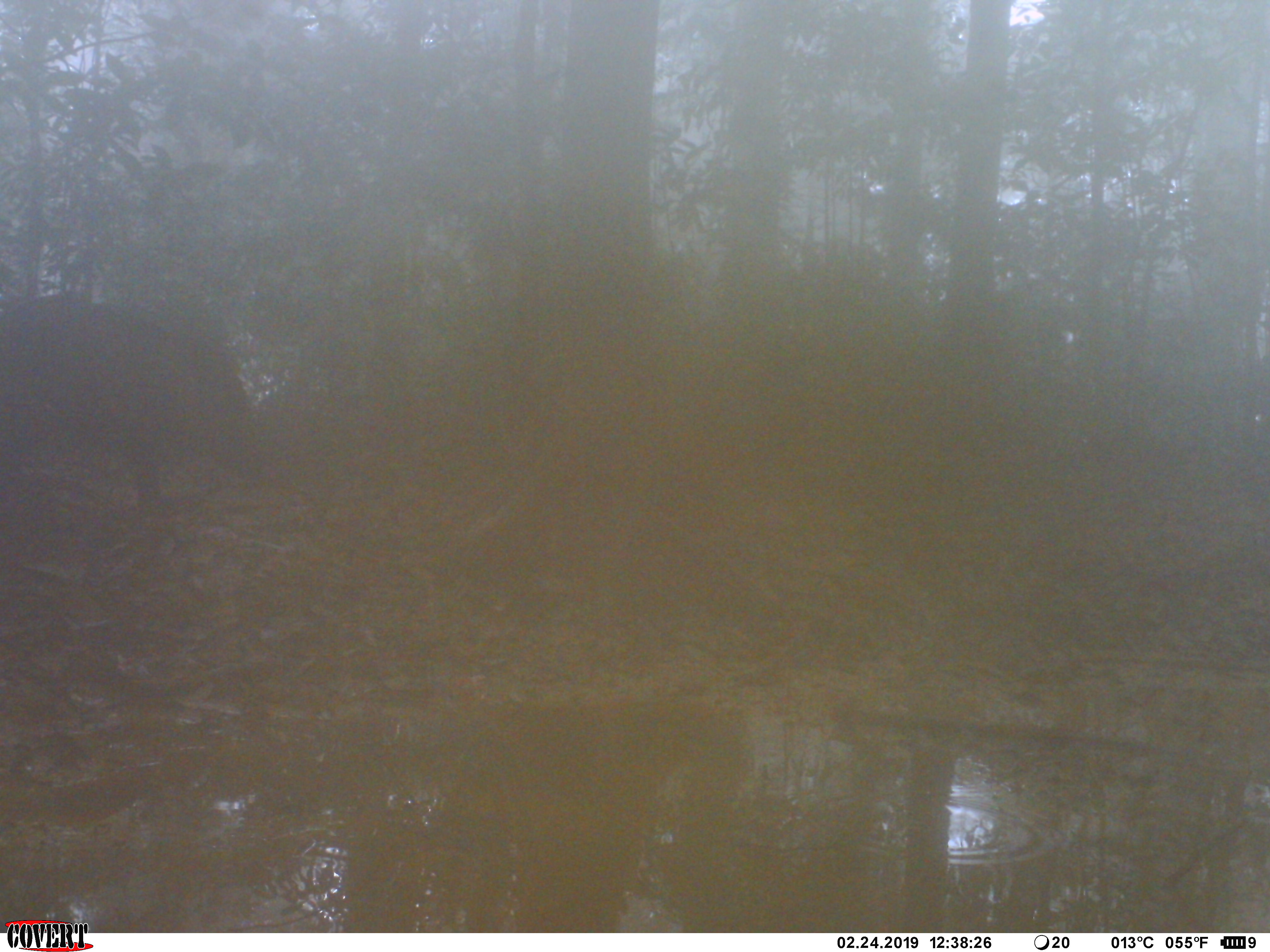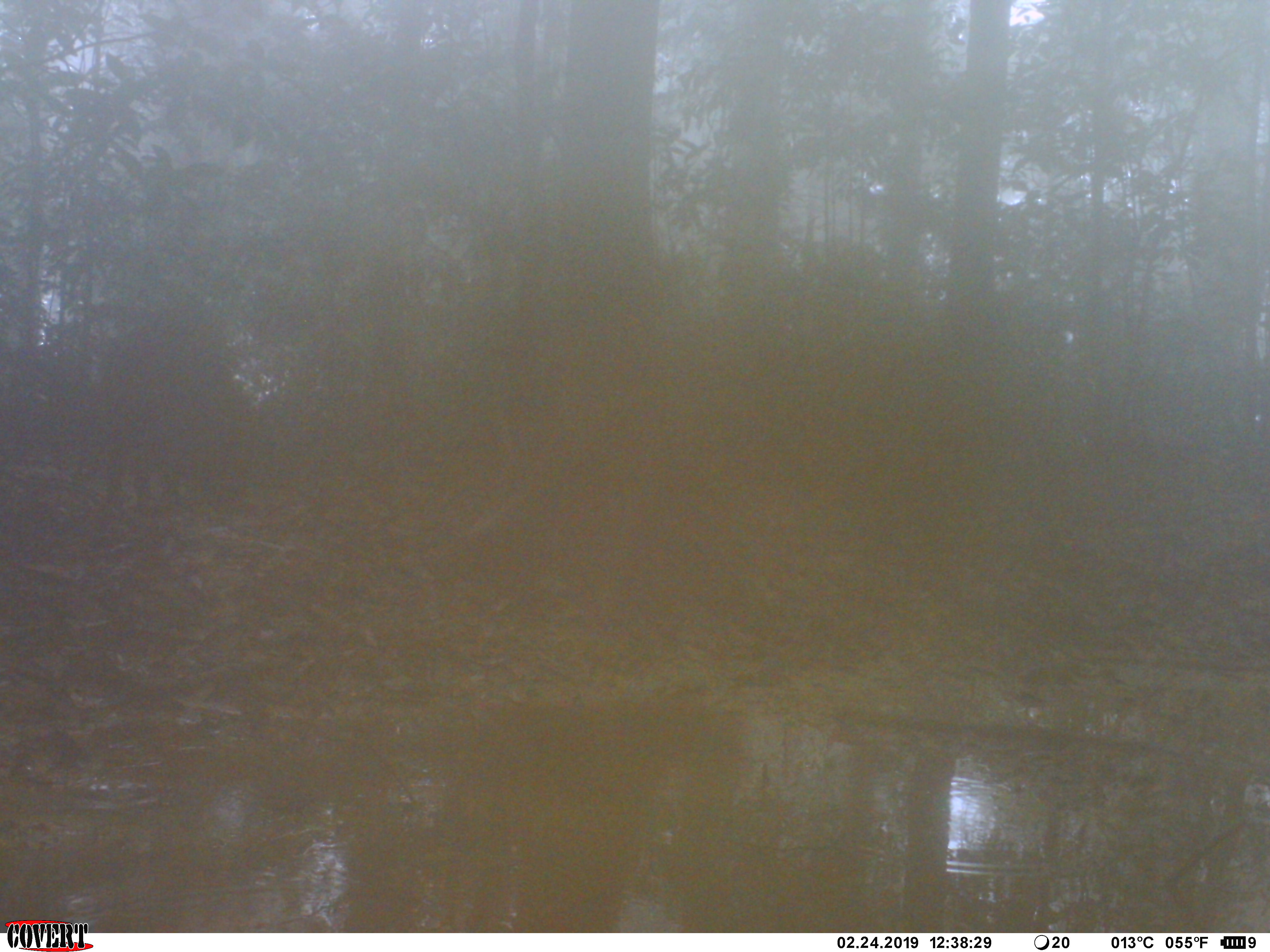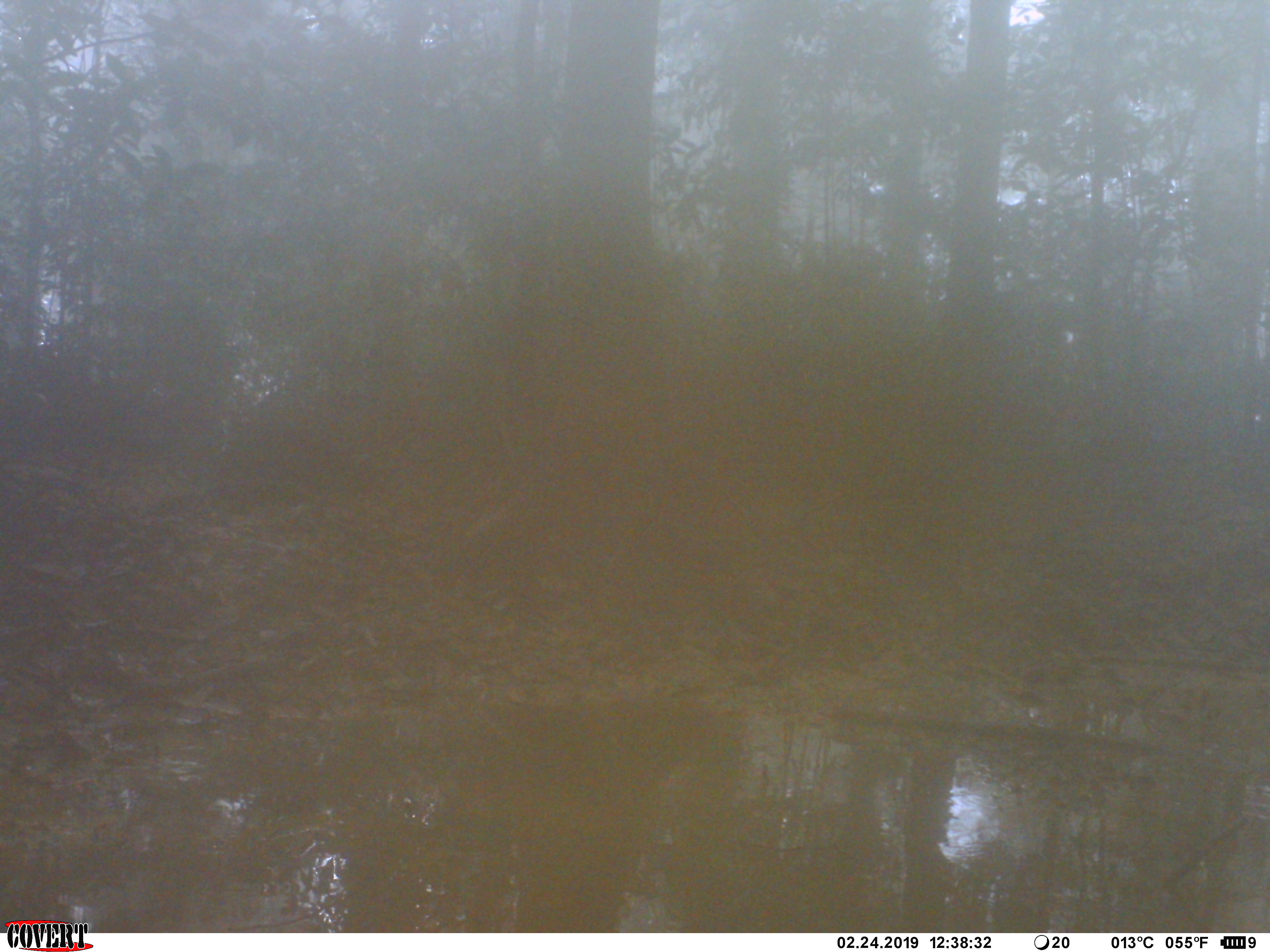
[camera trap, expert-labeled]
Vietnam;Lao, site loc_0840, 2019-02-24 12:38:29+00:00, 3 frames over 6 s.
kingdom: Animalia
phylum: Chordata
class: Mammalia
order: Artiodactyla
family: Suidae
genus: Sus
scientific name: Sus scrofa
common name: eurasian wild pig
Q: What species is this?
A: Eurasian wild pig (Sus scrofa).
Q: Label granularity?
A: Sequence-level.